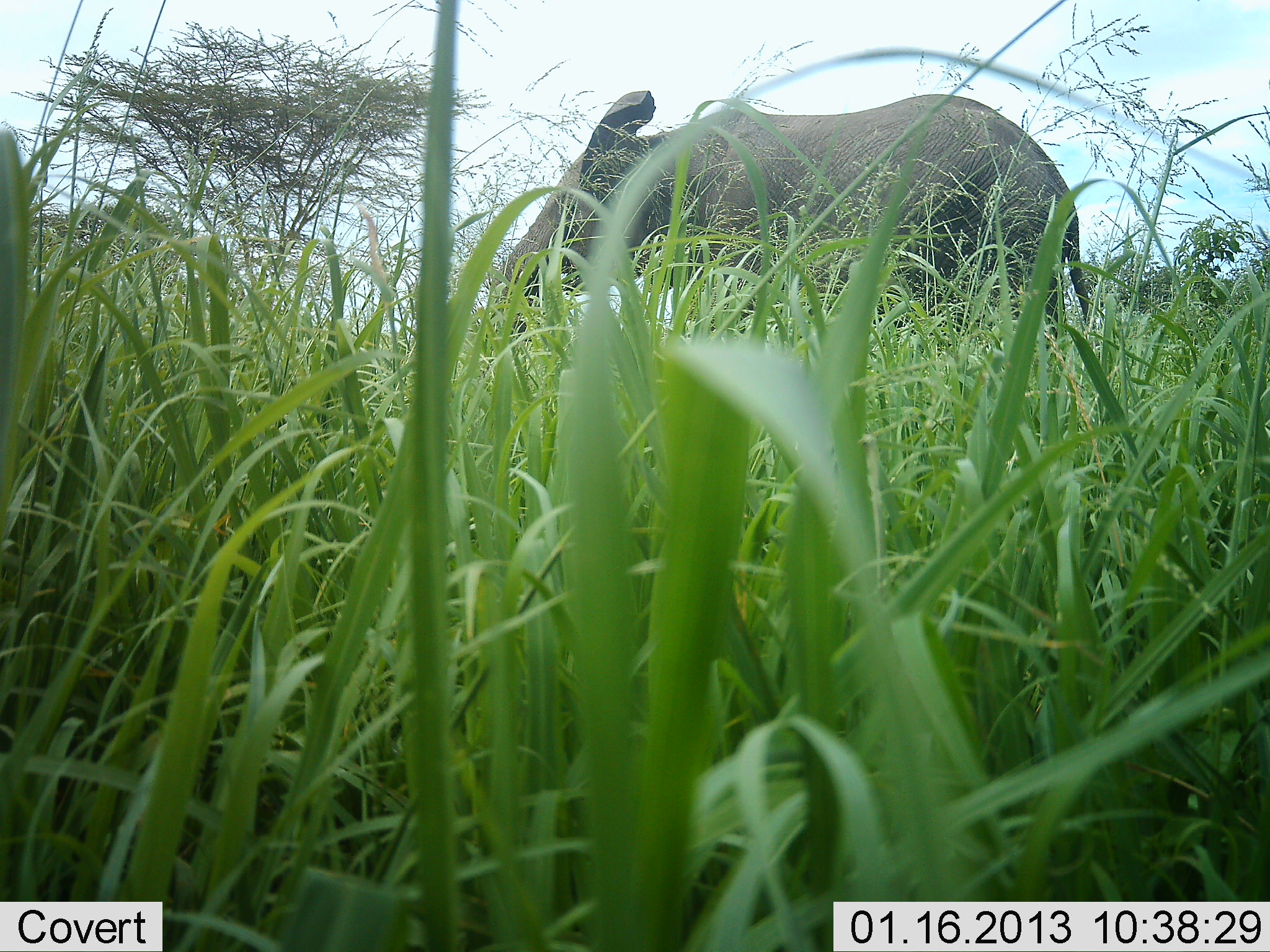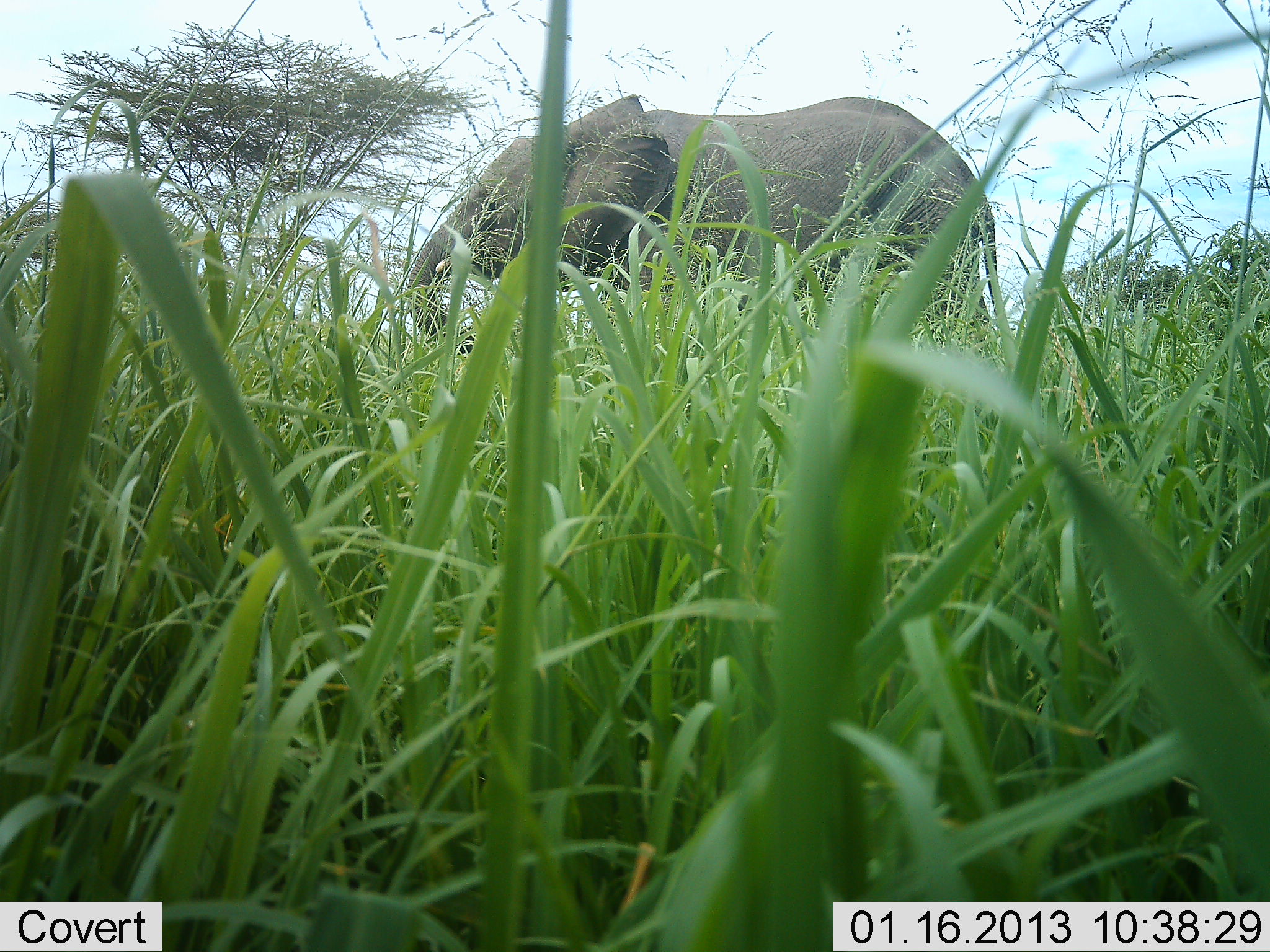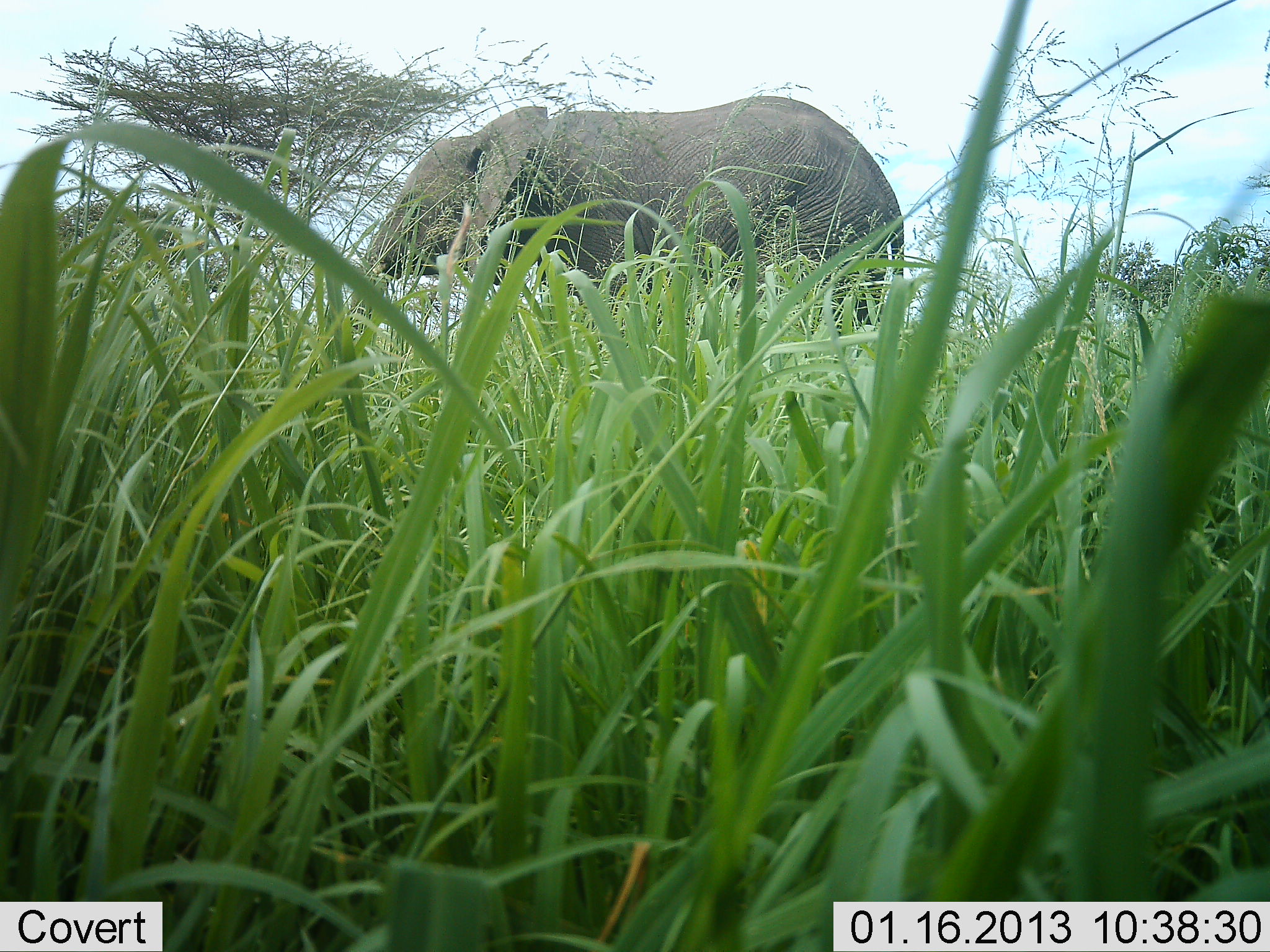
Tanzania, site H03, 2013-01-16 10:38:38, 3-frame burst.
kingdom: Animalia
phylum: Chordata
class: Mammalia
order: Proboscidea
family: Elephantidae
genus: Loxodonta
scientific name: Loxodonta africana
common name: african bush elephant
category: elephant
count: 1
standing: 25%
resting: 0%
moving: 79%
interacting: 0%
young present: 0%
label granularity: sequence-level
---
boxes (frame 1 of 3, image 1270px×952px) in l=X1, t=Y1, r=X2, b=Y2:
animal: l=490, t=90, r=1099, b=358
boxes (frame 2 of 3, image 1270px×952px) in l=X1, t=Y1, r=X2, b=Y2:
animal: l=407, t=91, r=1016, b=359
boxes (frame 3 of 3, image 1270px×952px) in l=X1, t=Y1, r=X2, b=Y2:
animal: l=348, t=94, r=908, b=361